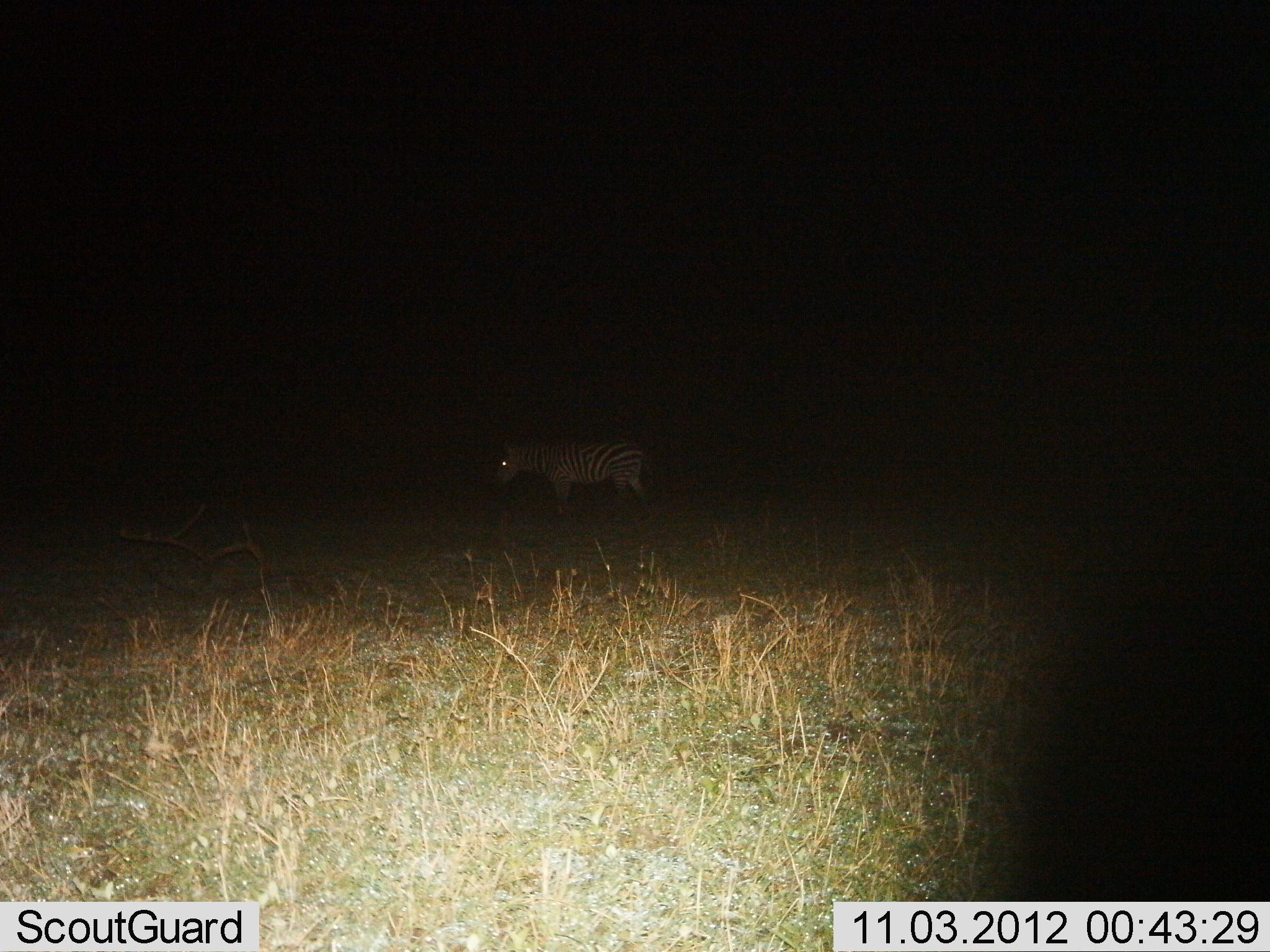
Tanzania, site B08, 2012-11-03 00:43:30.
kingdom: Animalia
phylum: Chordata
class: Mammalia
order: Perissodactyla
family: Equidae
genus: Equus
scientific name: Equus quagga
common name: plains zebra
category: zebra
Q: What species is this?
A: Zebra (plains zebra) (Equus quagga).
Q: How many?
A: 1.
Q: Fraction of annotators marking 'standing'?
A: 100%.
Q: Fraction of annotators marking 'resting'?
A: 0%.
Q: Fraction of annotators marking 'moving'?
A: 0%.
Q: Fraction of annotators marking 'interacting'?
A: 0%.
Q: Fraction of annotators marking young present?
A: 0%.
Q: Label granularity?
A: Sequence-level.